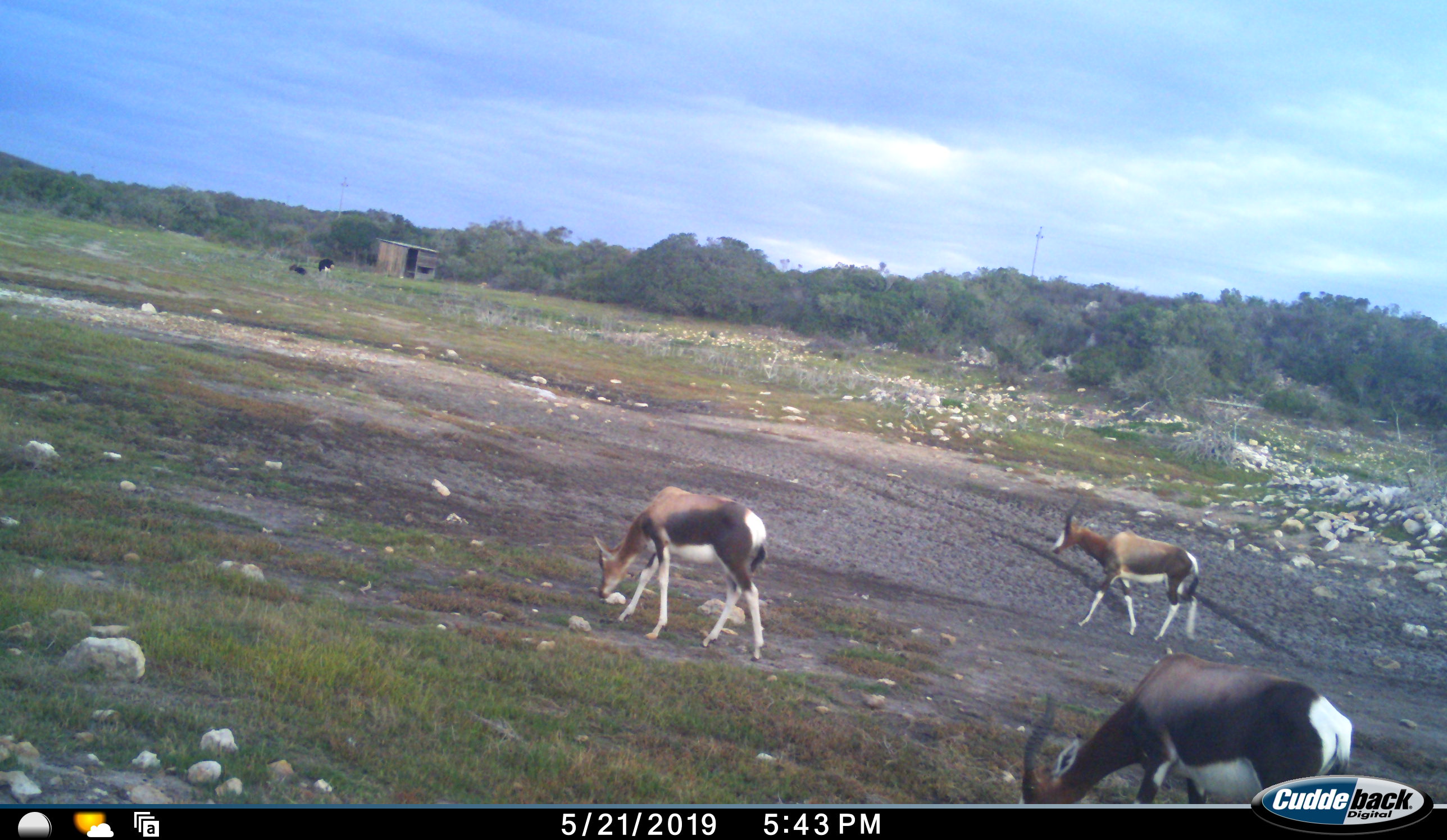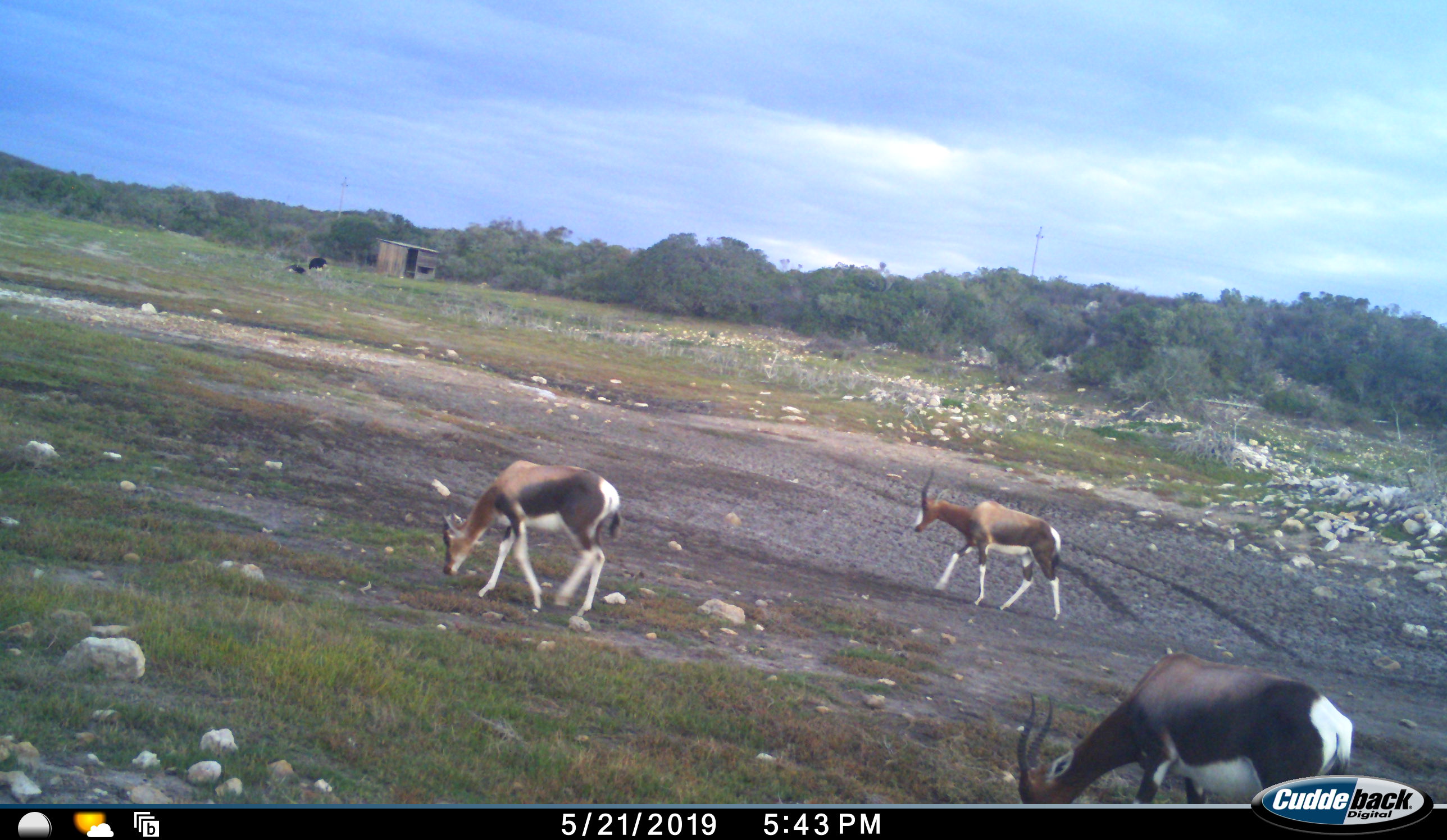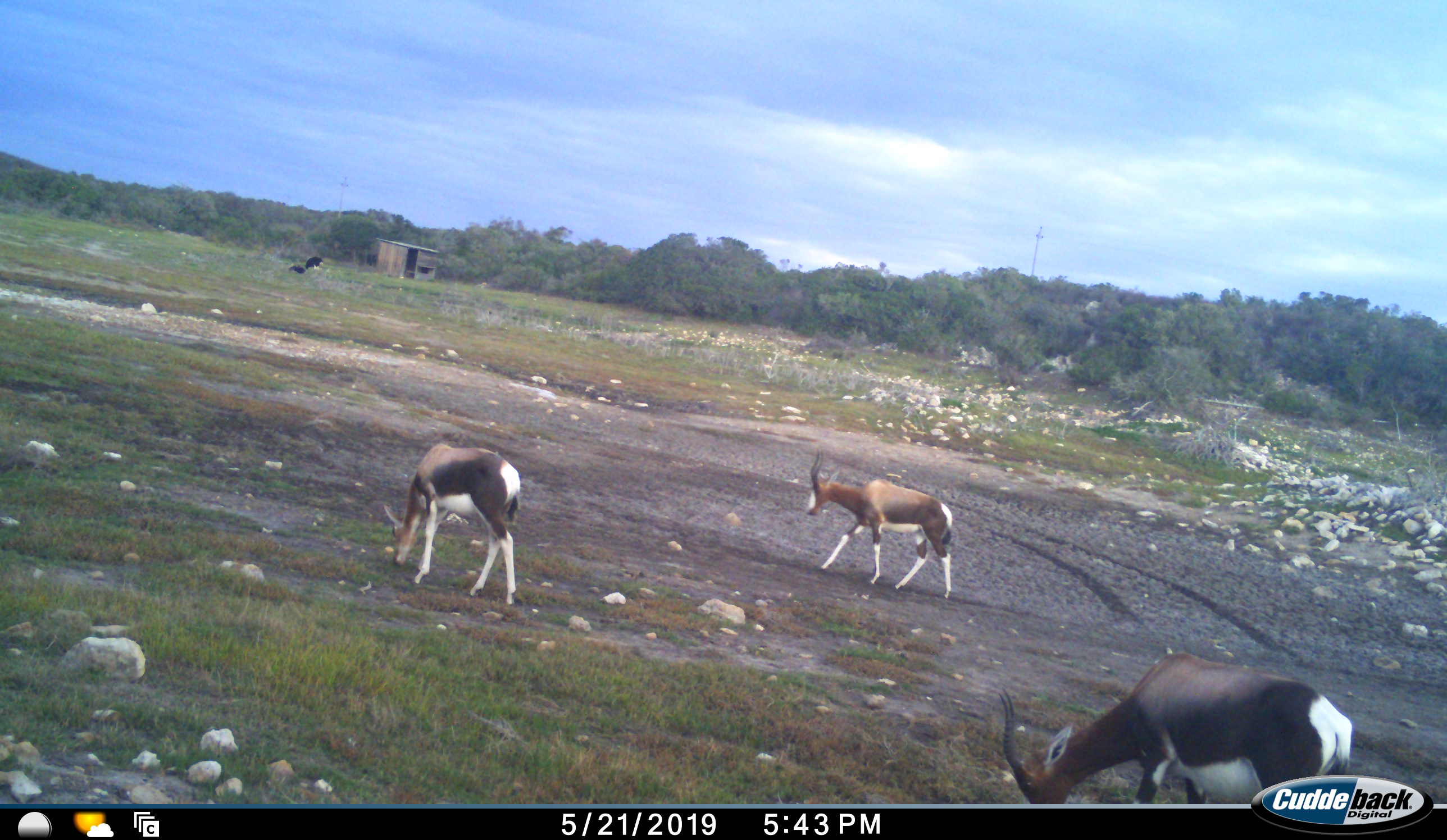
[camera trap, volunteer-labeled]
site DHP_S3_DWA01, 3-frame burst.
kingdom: Animalia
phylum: Chordata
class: Mammalia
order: Artiodactyla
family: Bovidae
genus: Damaliscus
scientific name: Damaliscus pygargus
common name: bontebok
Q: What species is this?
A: Bontebok (Damaliscus pygargus).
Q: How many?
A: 3.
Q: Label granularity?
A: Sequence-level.